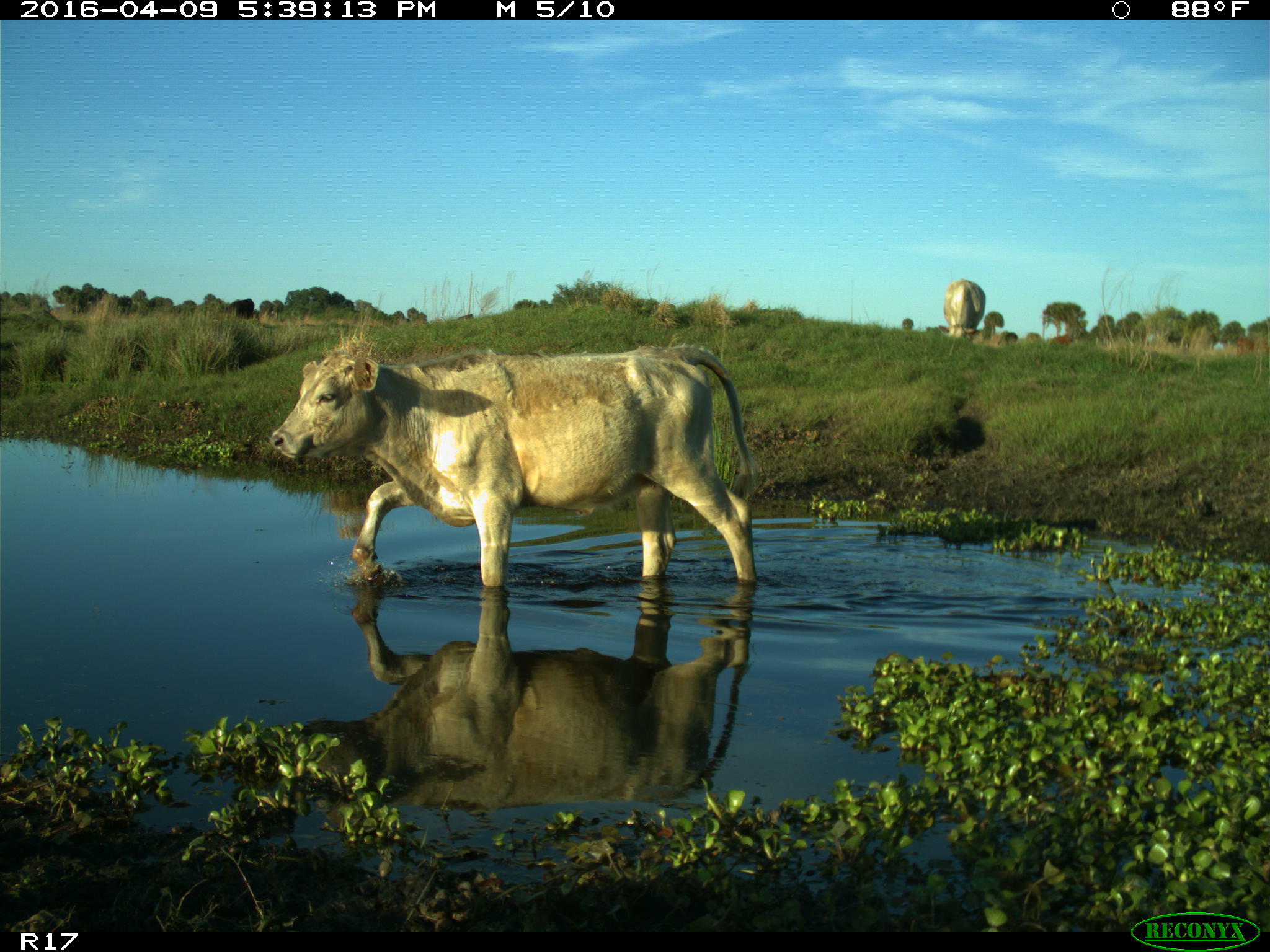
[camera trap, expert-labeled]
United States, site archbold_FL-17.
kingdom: Animalia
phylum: Chordata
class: Mammalia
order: Artiodactyla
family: Bovidae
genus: Bos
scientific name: Bos taurus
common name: domestic cow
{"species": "Bos taurus (domestic cow)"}